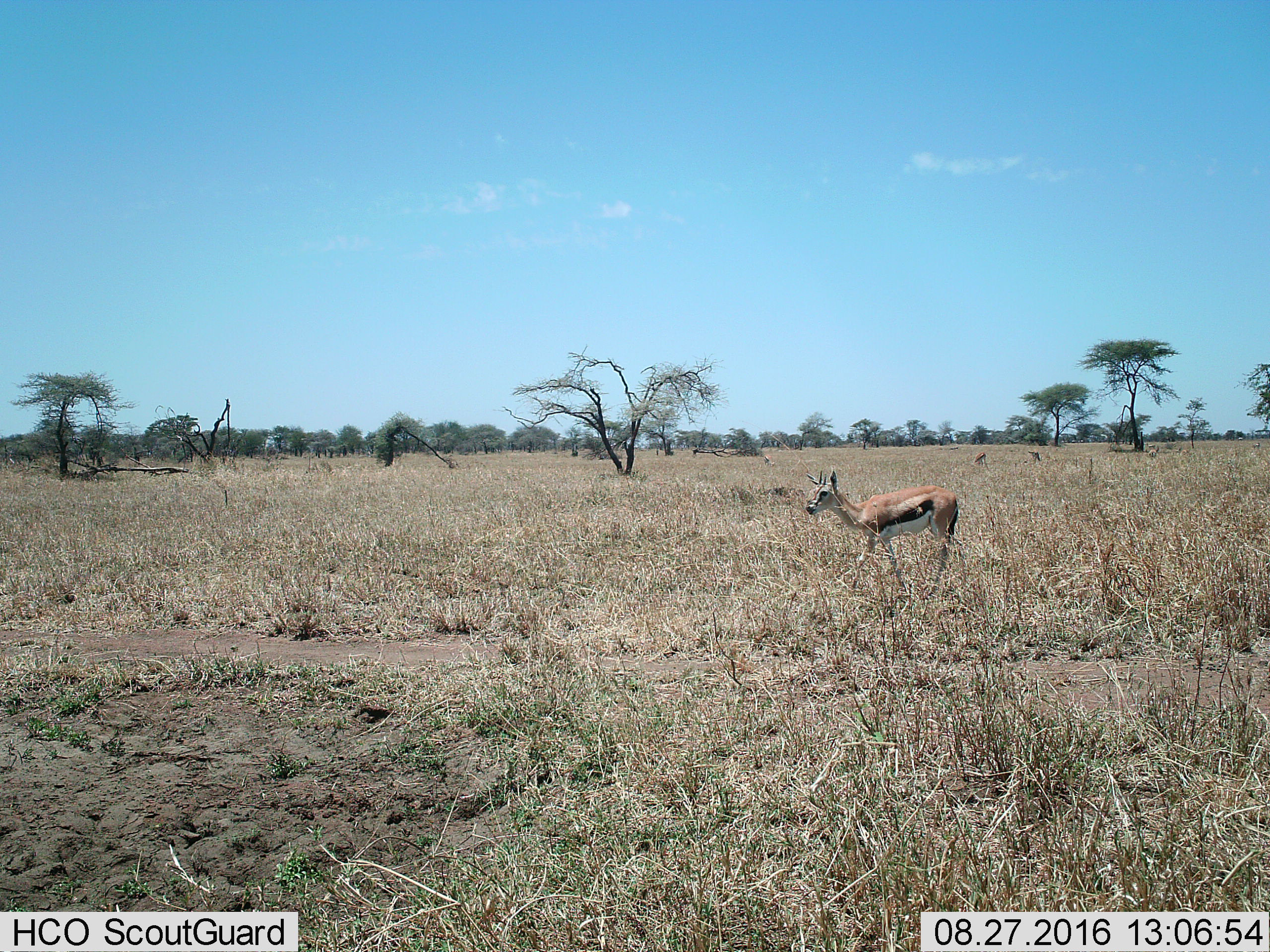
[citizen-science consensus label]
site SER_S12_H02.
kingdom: Animalia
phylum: Chordata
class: Mammalia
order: Artiodactyla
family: Bovidae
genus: Eudorcas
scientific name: Eudorcas thomsonii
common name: thomson's gazelle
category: gazellethomsons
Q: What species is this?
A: Gazellethomsons (thomson's gazelle) (Eudorcas thomsonii).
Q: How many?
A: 3.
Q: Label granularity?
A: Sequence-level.